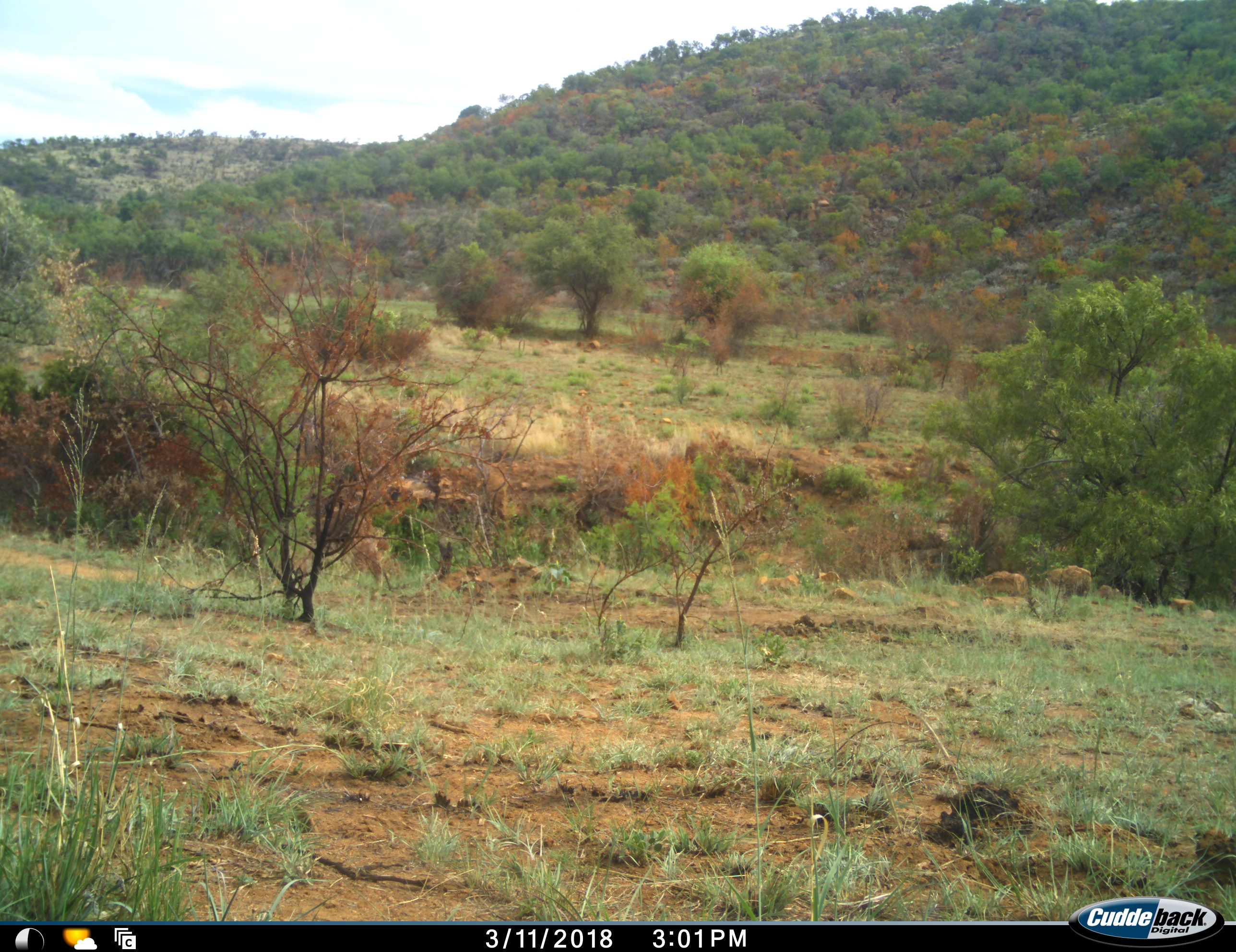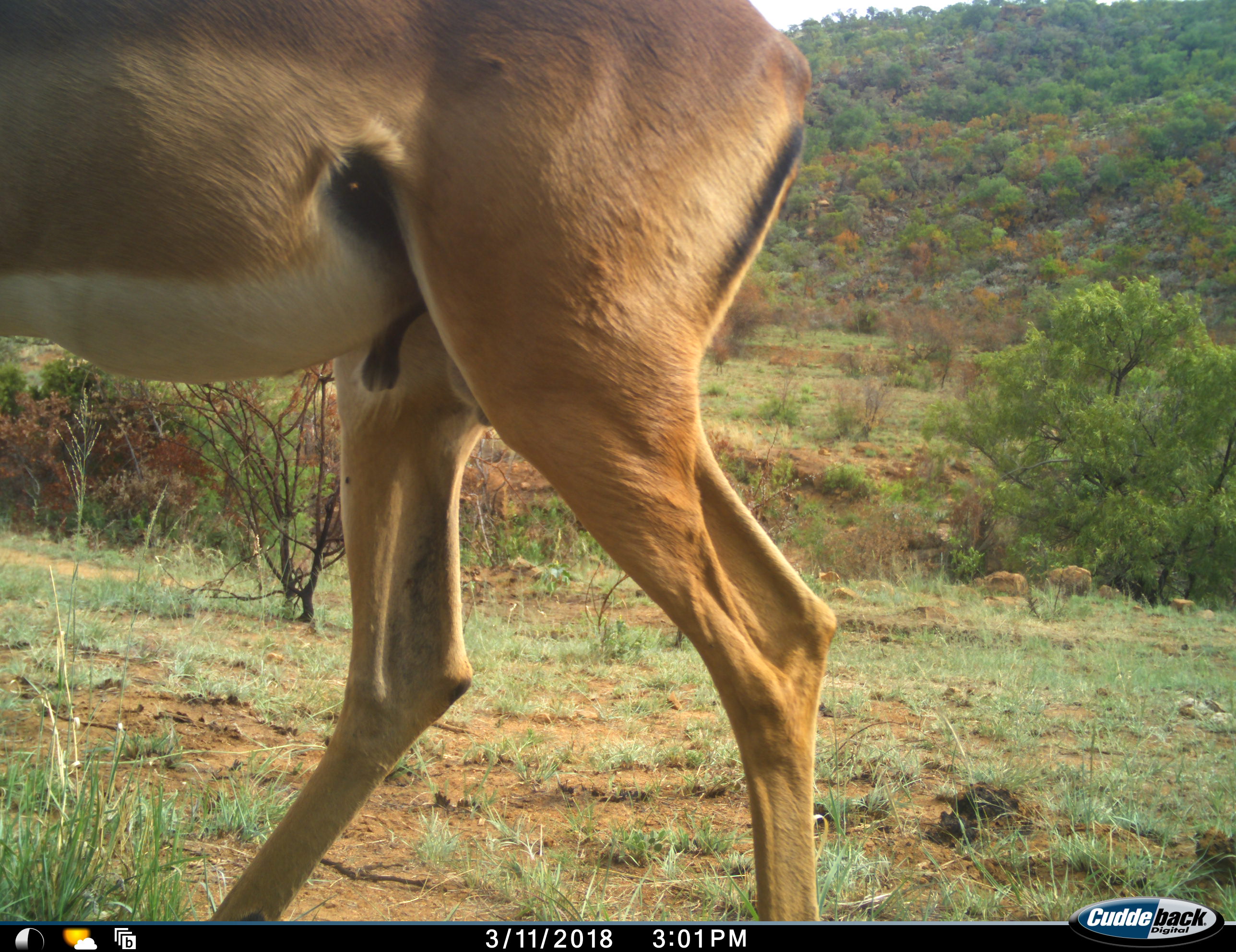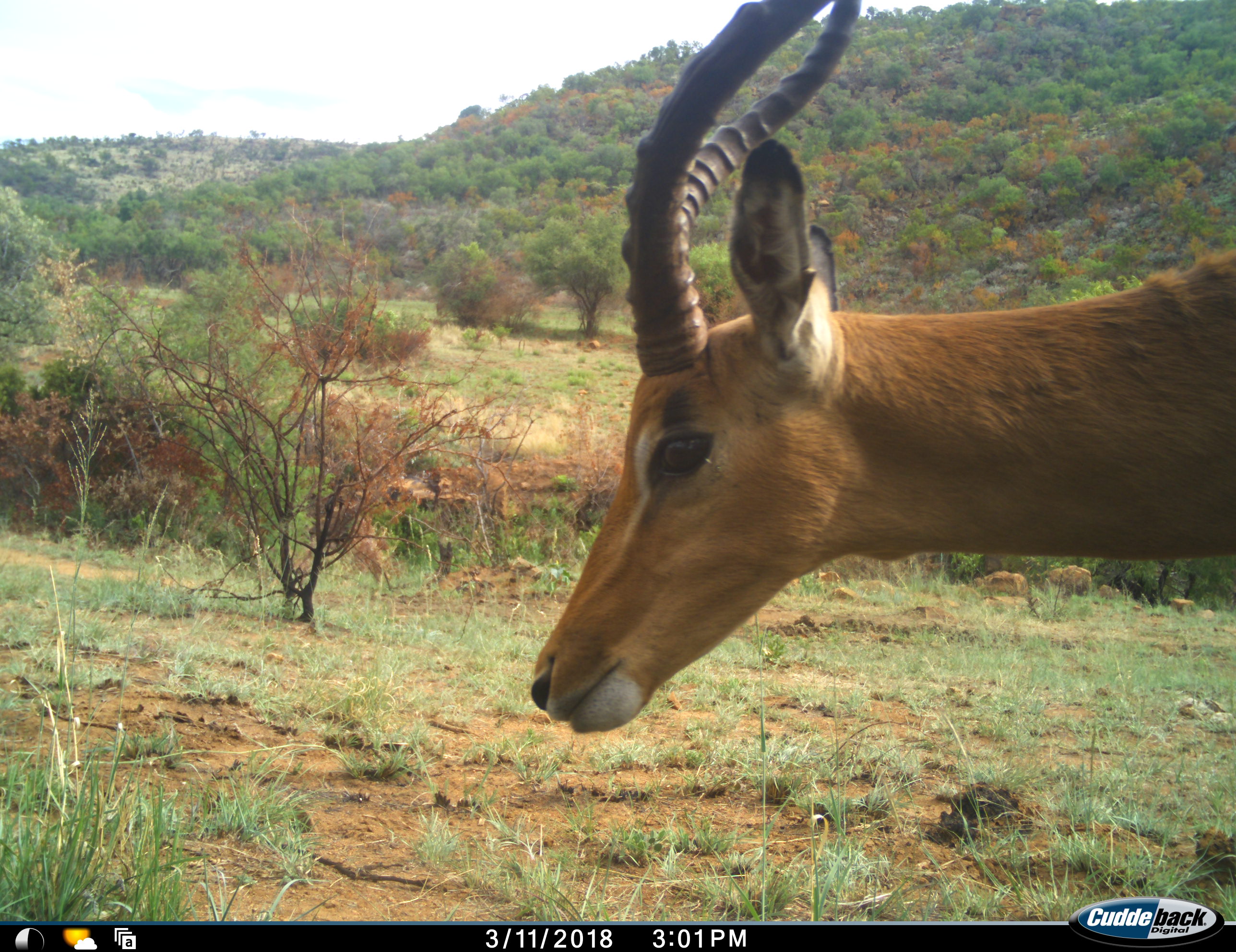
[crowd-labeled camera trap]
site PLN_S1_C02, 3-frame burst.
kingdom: Animalia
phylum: Chordata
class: Mammalia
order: Artiodactyla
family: Bovidae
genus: Aepyceros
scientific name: Aepyceros melampus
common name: impala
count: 1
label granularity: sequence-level